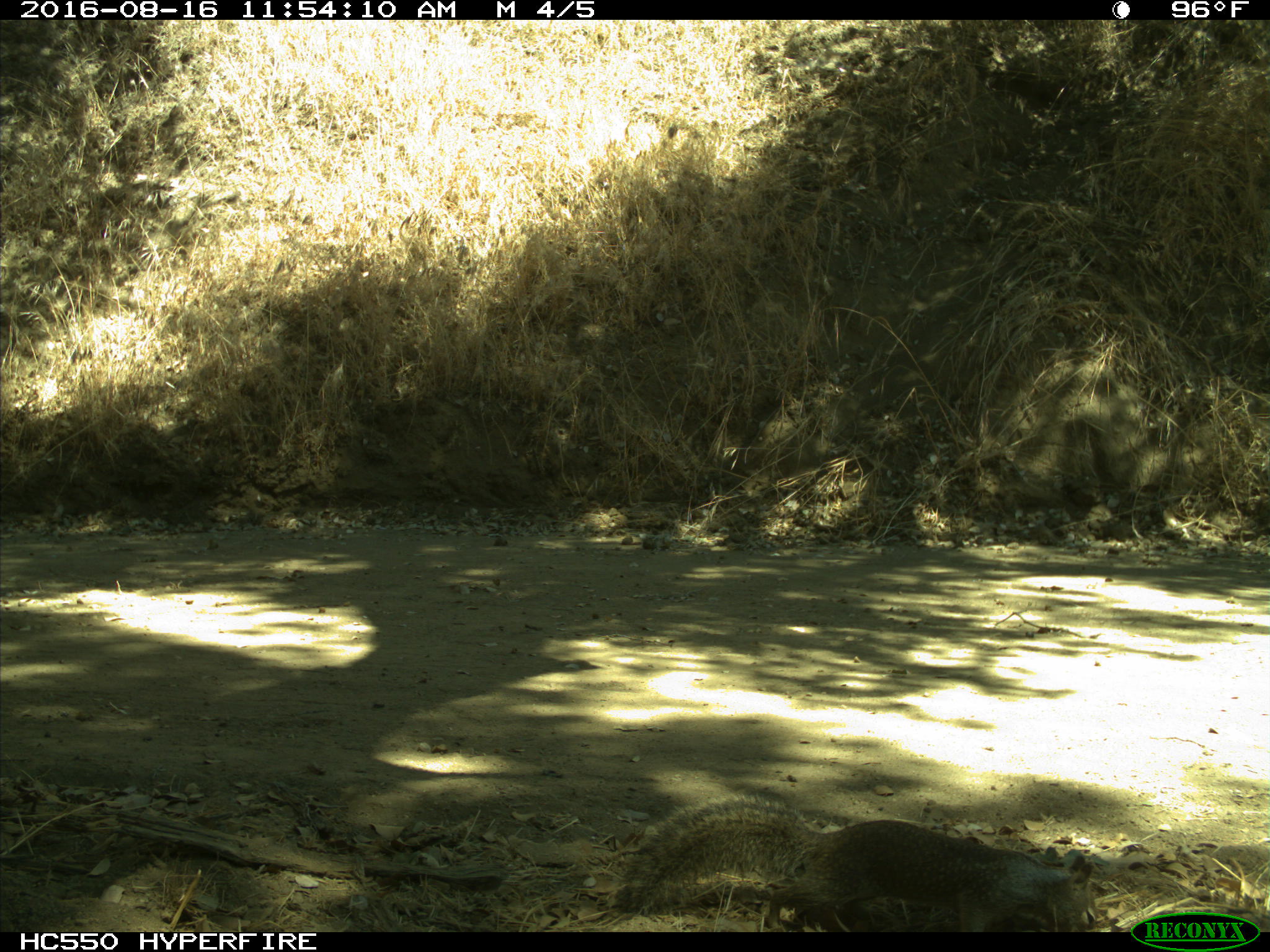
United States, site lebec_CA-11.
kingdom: Animalia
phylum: Chordata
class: Mammalia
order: Rodentia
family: Sciuridae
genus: Otospermophilus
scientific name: Otospermophilus beecheyi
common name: california ground squirrel